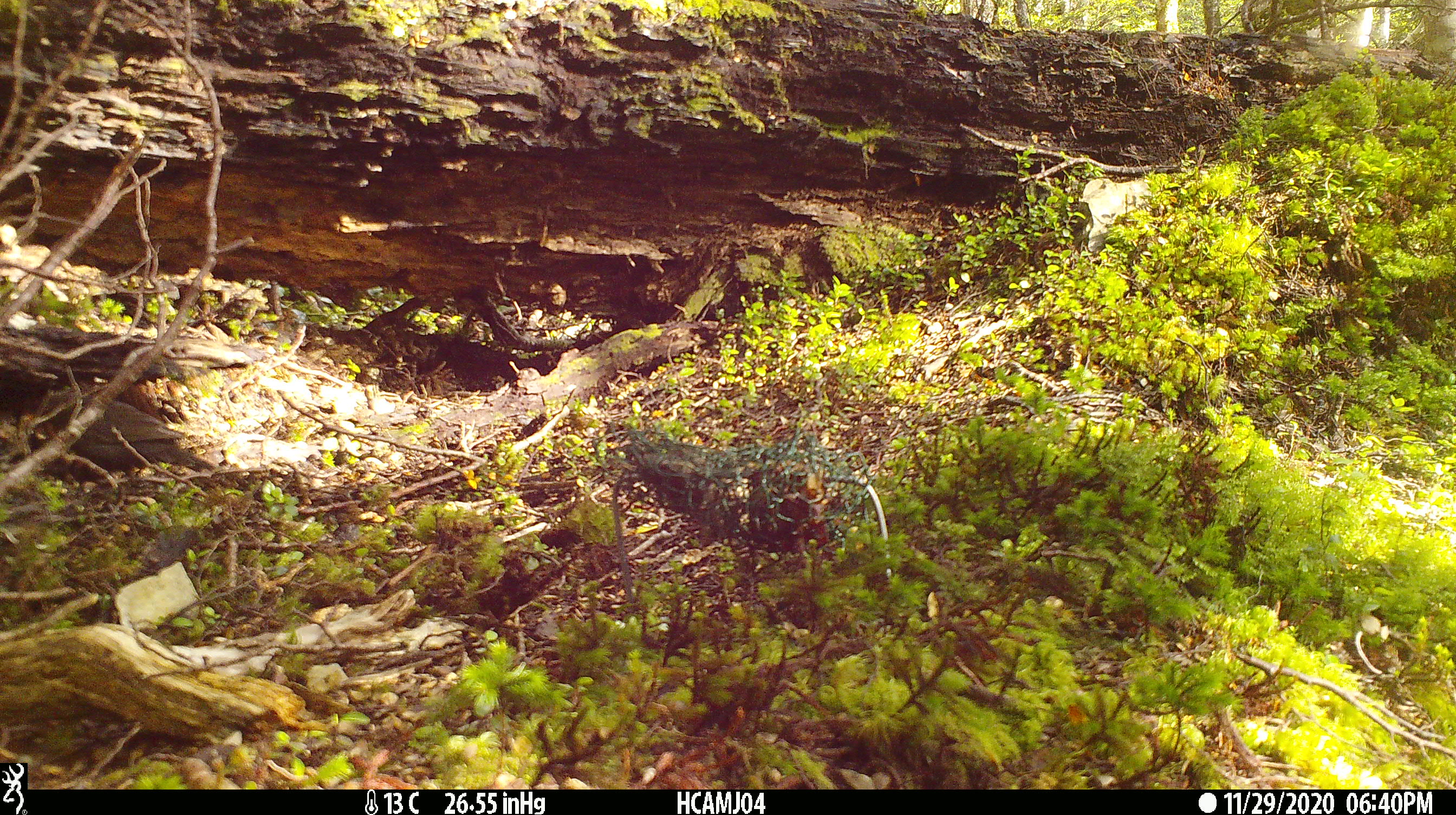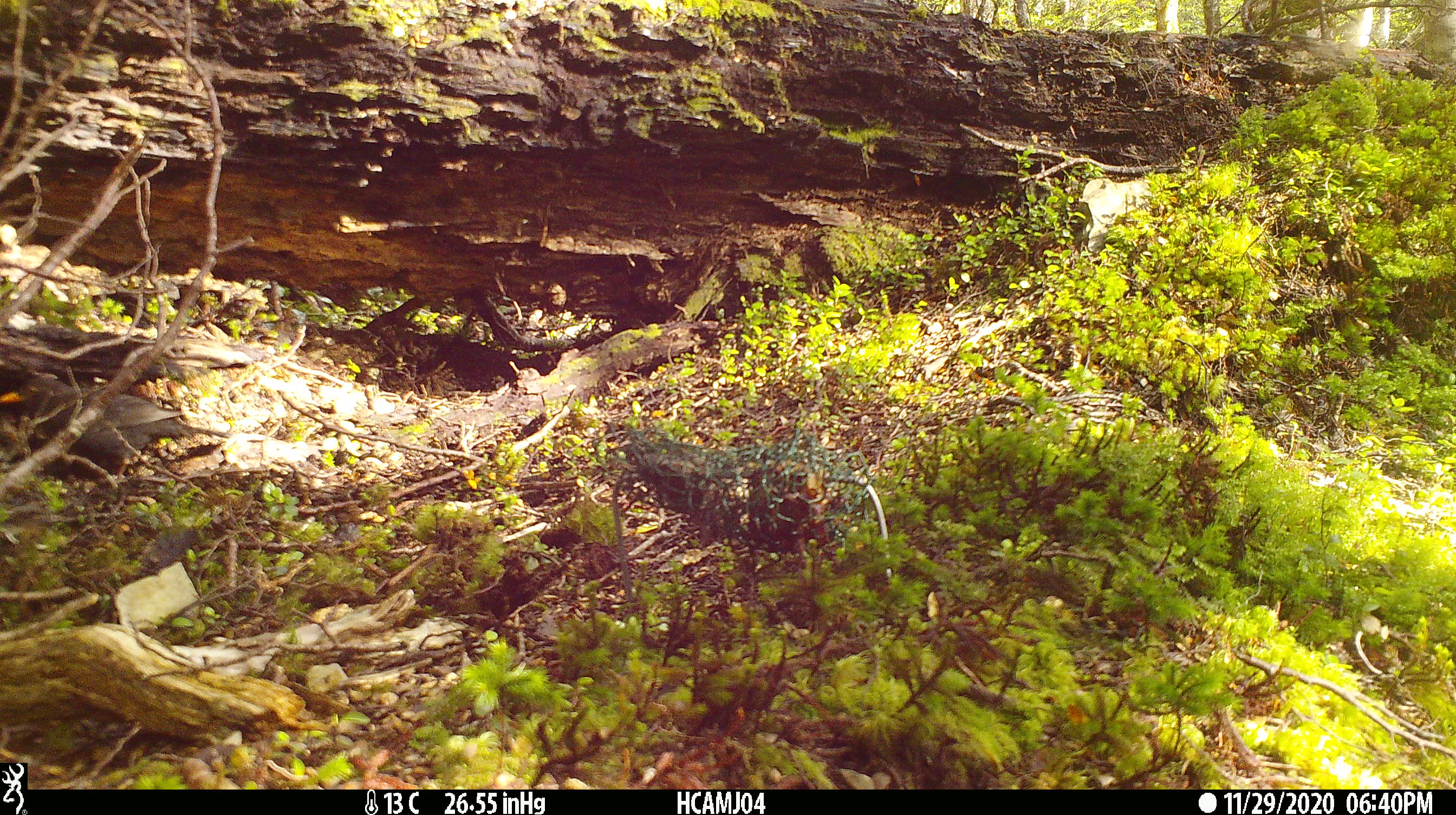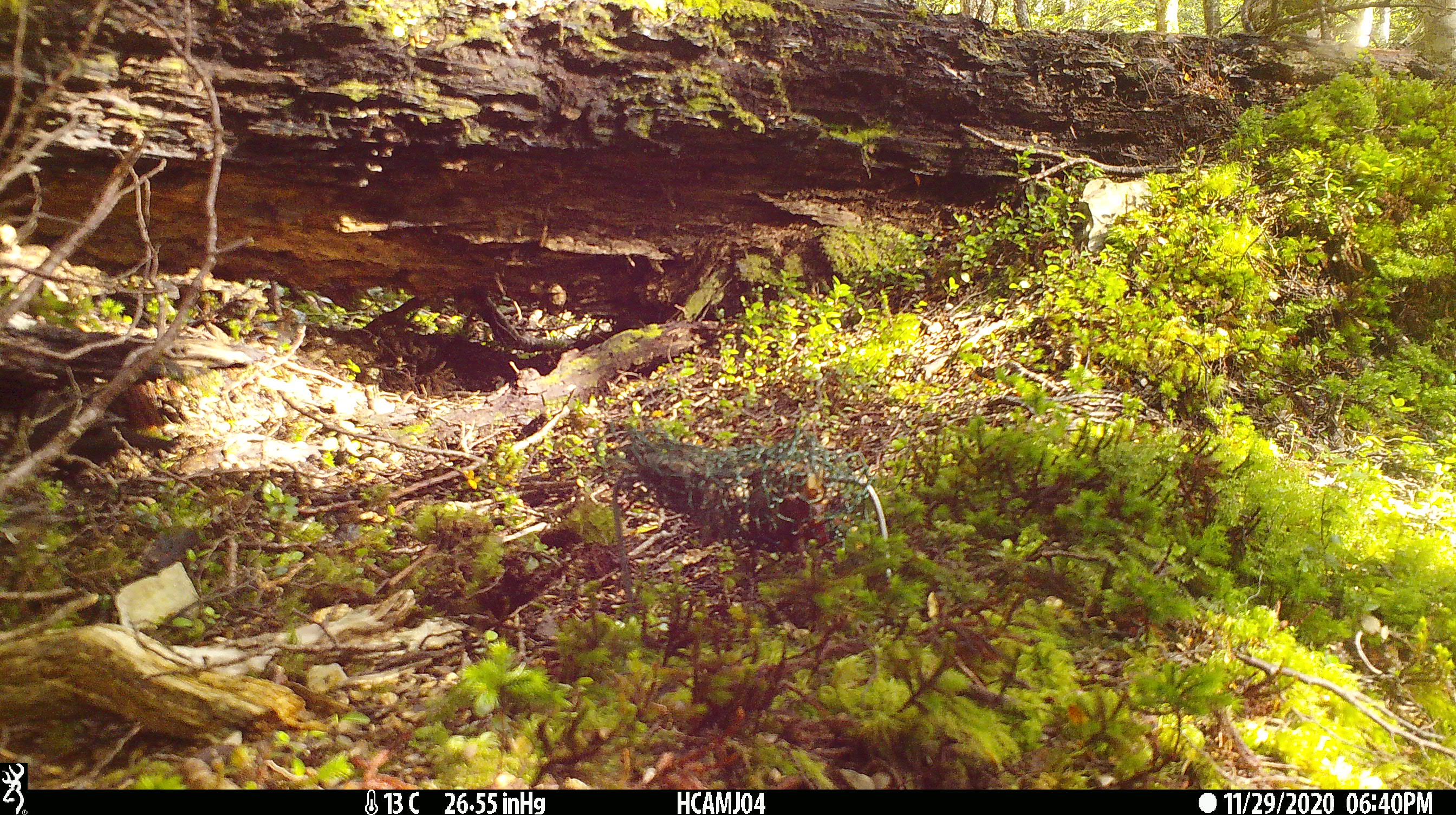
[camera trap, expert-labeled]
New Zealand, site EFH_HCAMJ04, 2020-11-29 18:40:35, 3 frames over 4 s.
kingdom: Animalia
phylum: Chordata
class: Aves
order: Passeriformes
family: Turdidae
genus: Turdus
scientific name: Turdus merula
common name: eurasian blackbird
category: blackbird